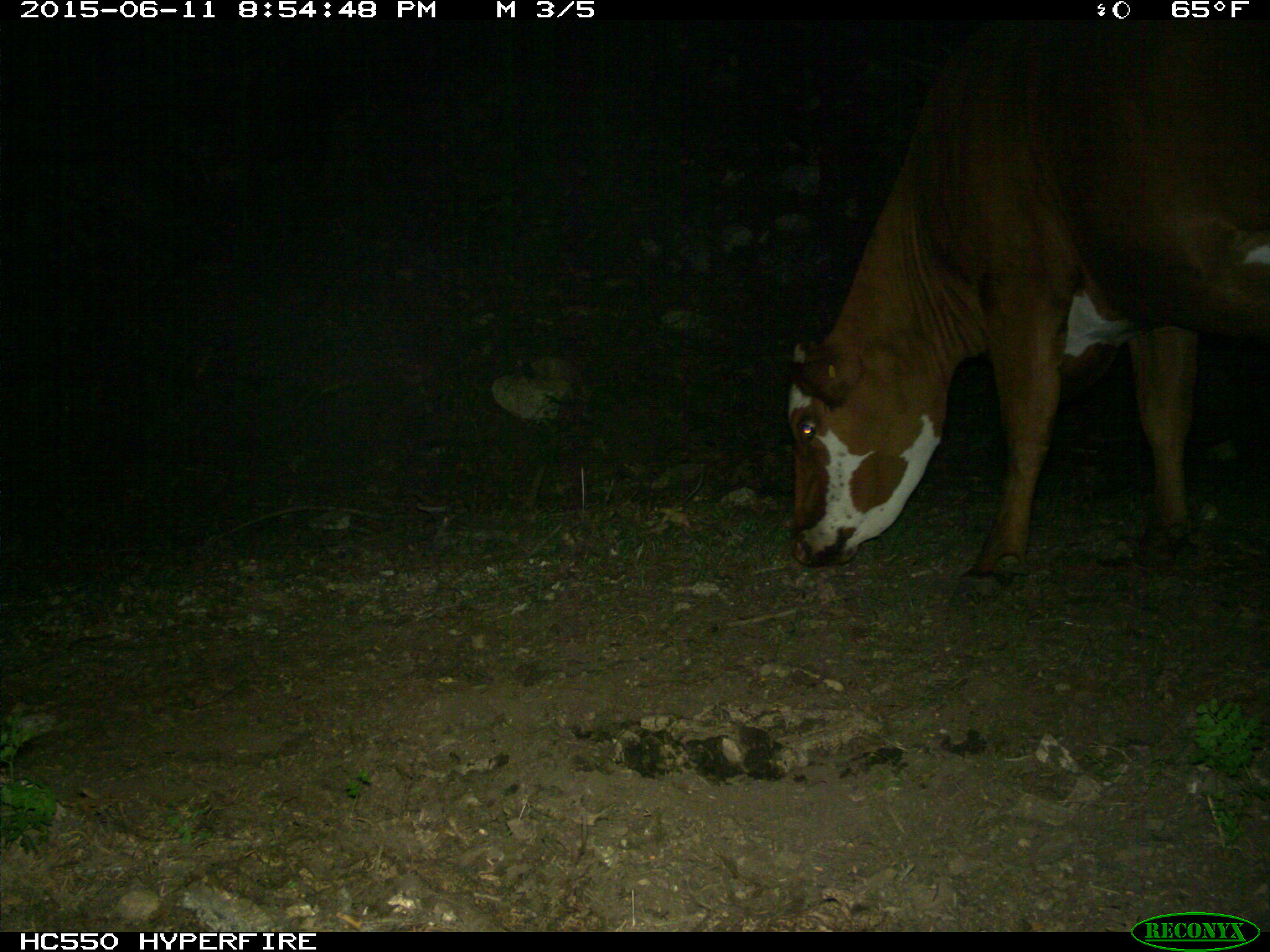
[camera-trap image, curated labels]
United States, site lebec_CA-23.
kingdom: Animalia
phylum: Chordata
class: Mammalia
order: Artiodactyla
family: Bovidae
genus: Bos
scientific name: Bos taurus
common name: domestic cow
Bos taurus (domestic cow).